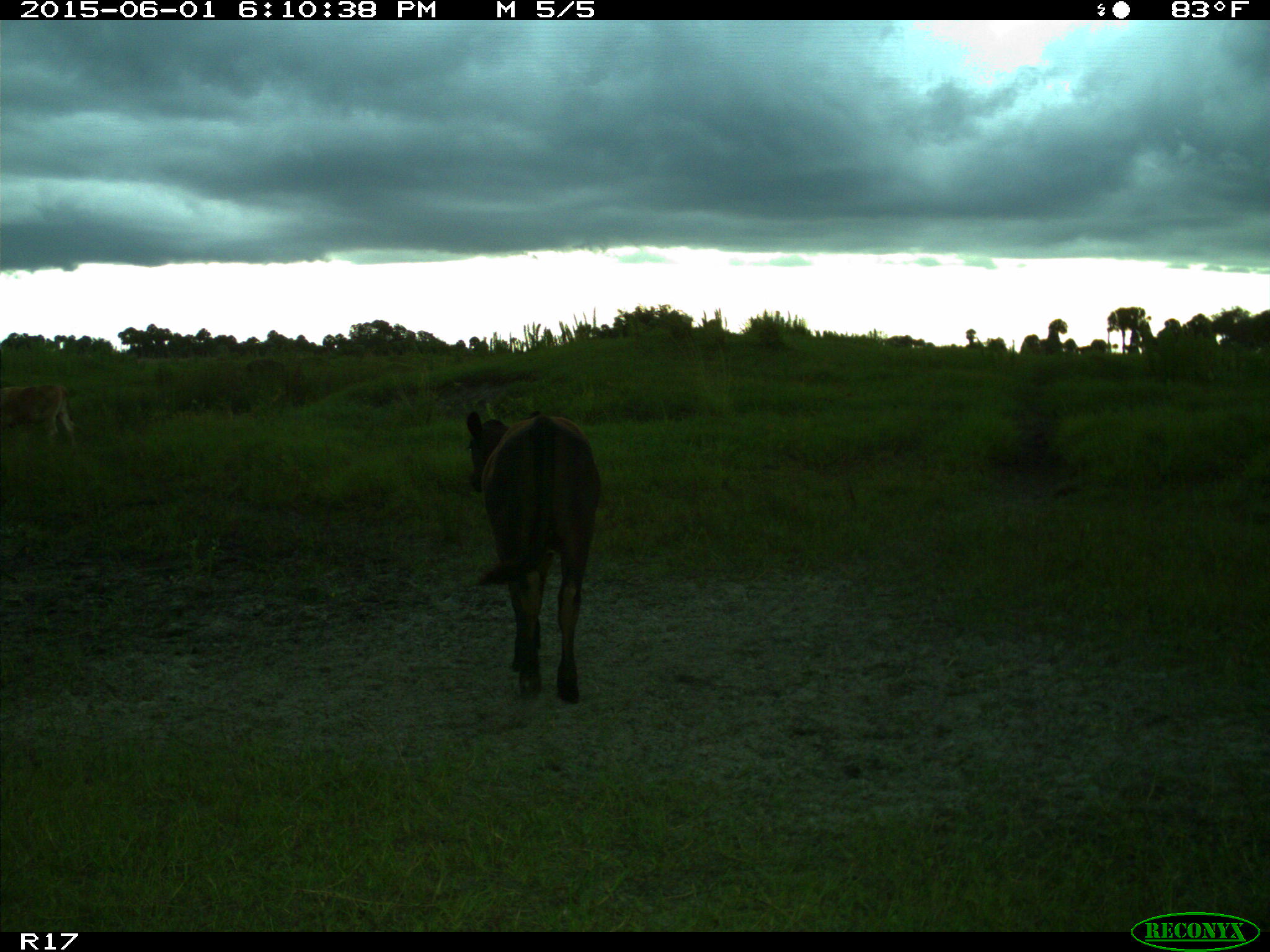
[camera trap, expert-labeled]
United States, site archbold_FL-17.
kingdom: Animalia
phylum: Chordata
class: Mammalia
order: Artiodactyla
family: Bovidae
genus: Bos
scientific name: Bos taurus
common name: domestic cow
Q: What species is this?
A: Bos taurus (domestic cow).